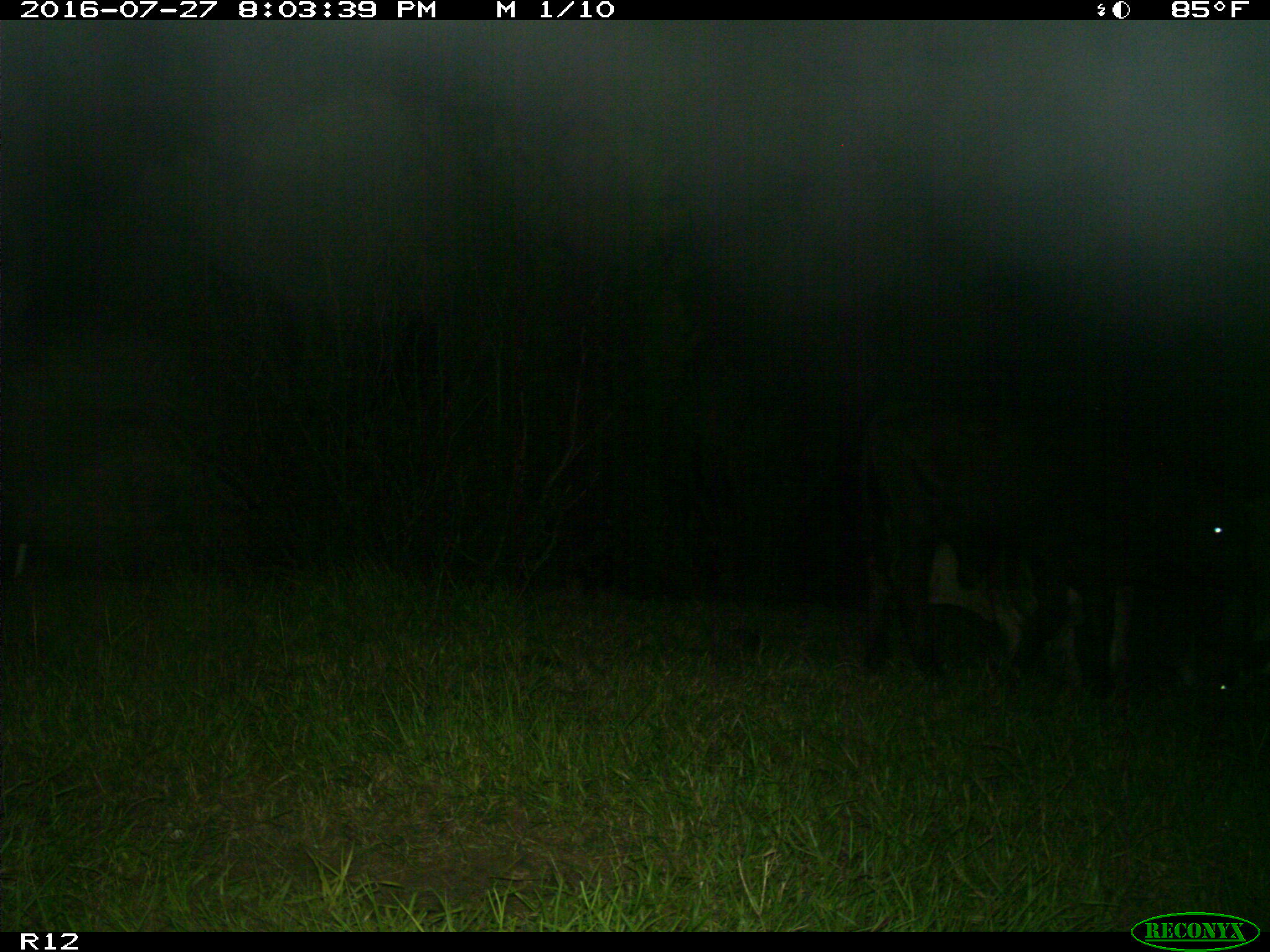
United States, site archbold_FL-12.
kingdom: Animalia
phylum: Chordata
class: Mammalia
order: Artiodactyla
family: Bovidae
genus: Bos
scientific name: Bos taurus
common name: domestic cow